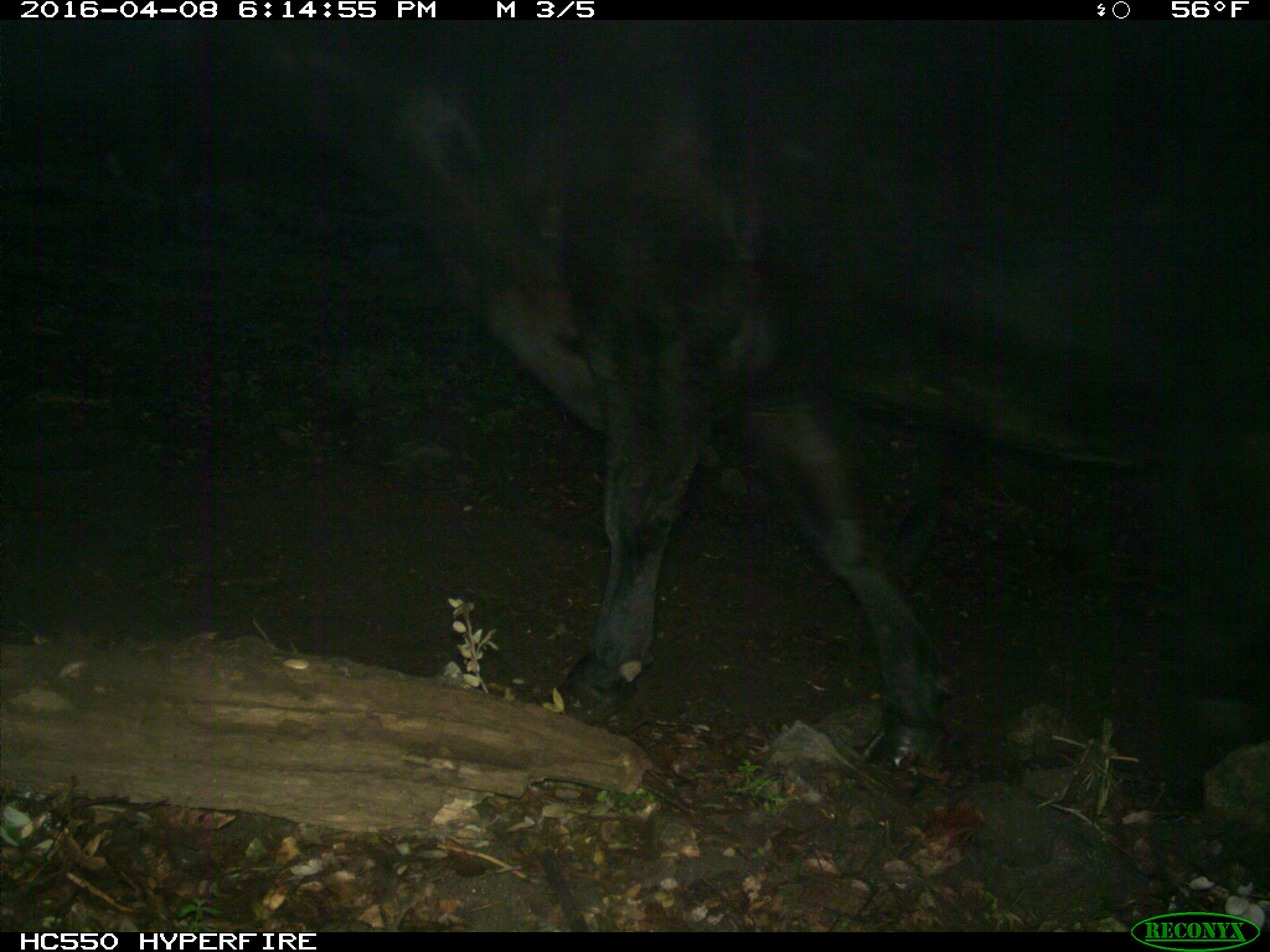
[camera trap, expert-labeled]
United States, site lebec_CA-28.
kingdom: Animalia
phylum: Chordata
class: Mammalia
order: Artiodactyla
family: Bovidae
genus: Bos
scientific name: Bos taurus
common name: domestic cow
Bos taurus (domestic cow).